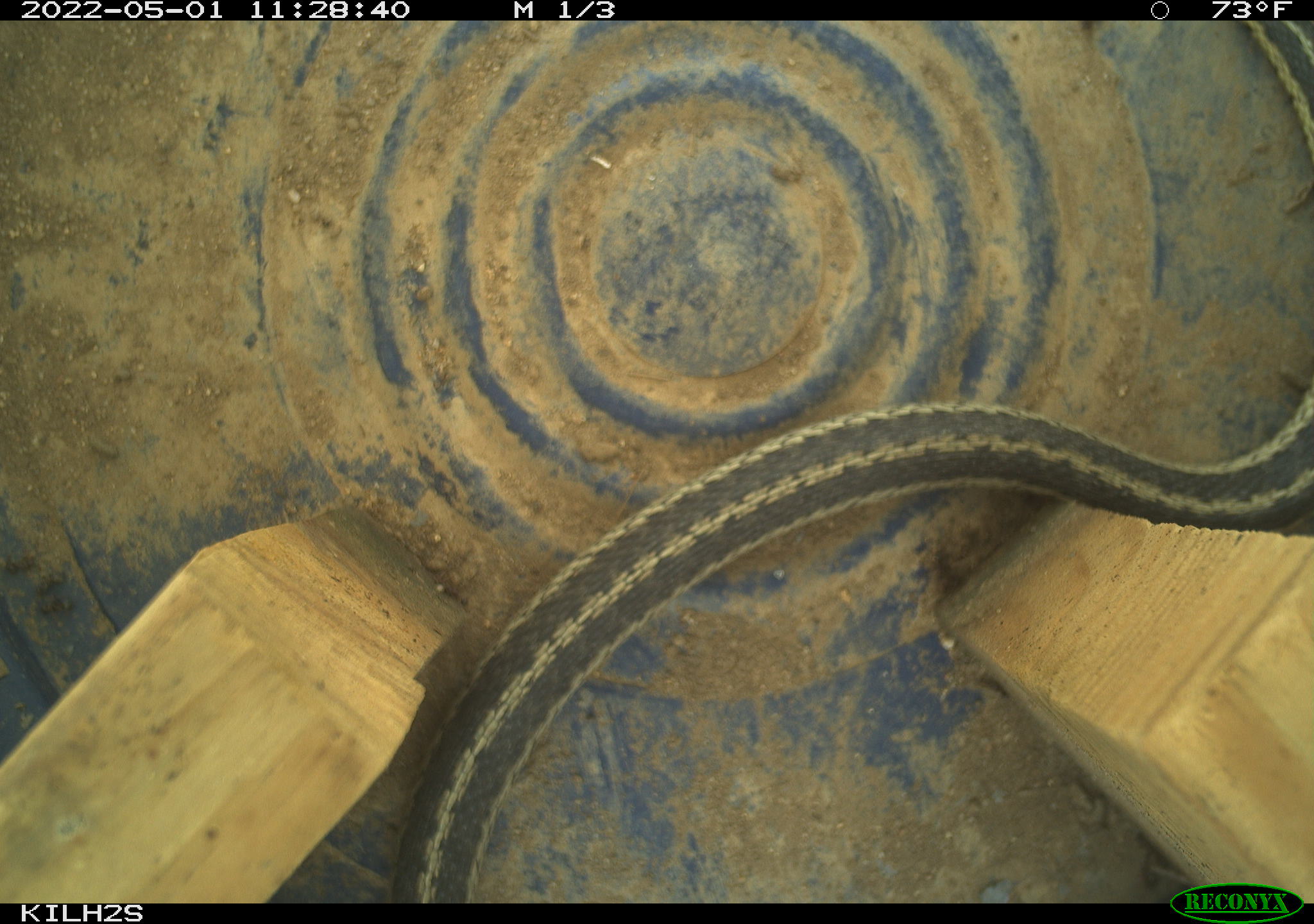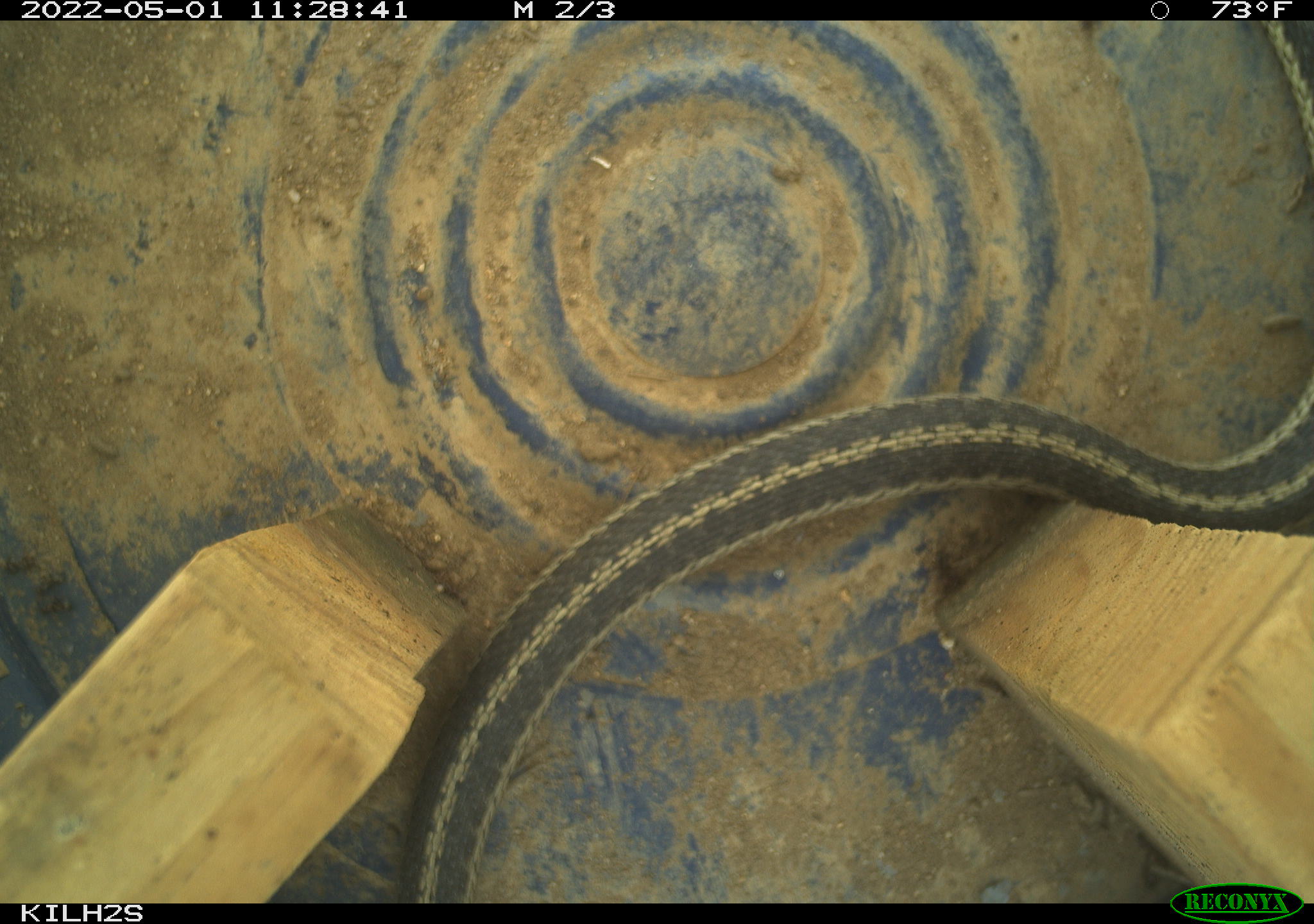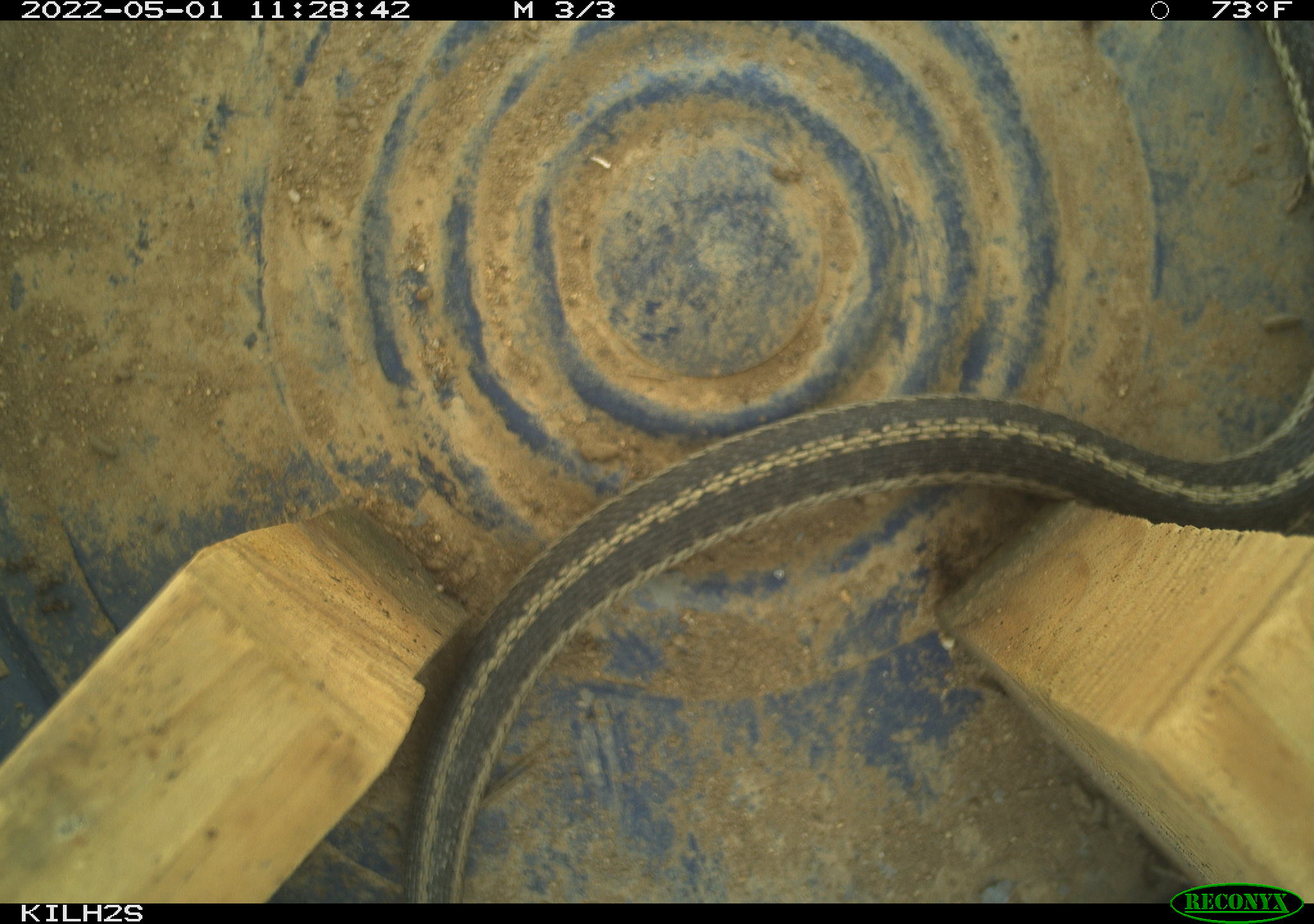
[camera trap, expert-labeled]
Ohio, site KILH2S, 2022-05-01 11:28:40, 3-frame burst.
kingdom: Animalia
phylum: Chordata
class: Reptilia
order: Squamata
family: Colubridae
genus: Thamnophis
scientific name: Thamnophis sirtalis sirtalis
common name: eastern gartersnake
Eastern gartersnake (Thamnophis sirtalis sirtalis).